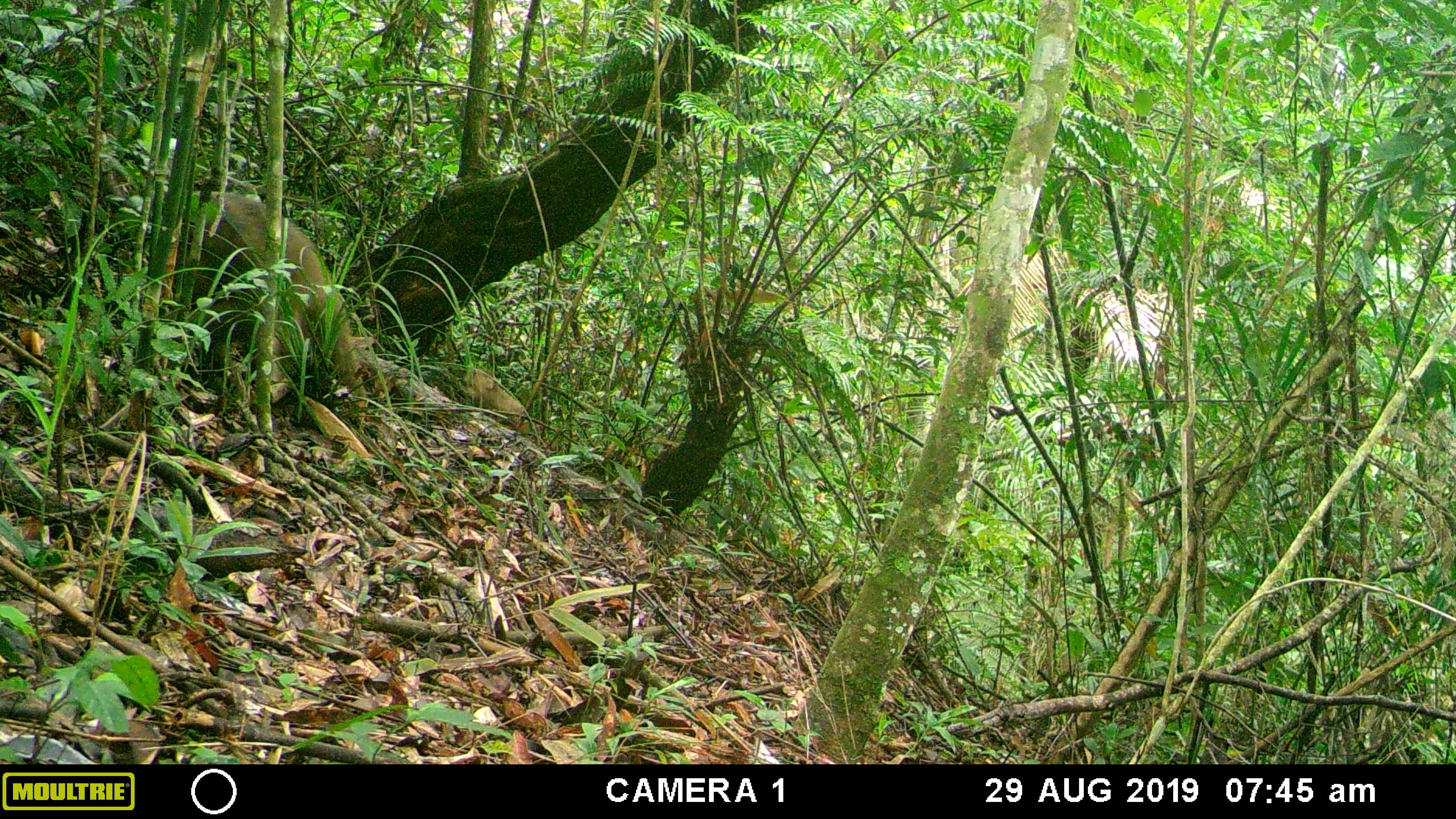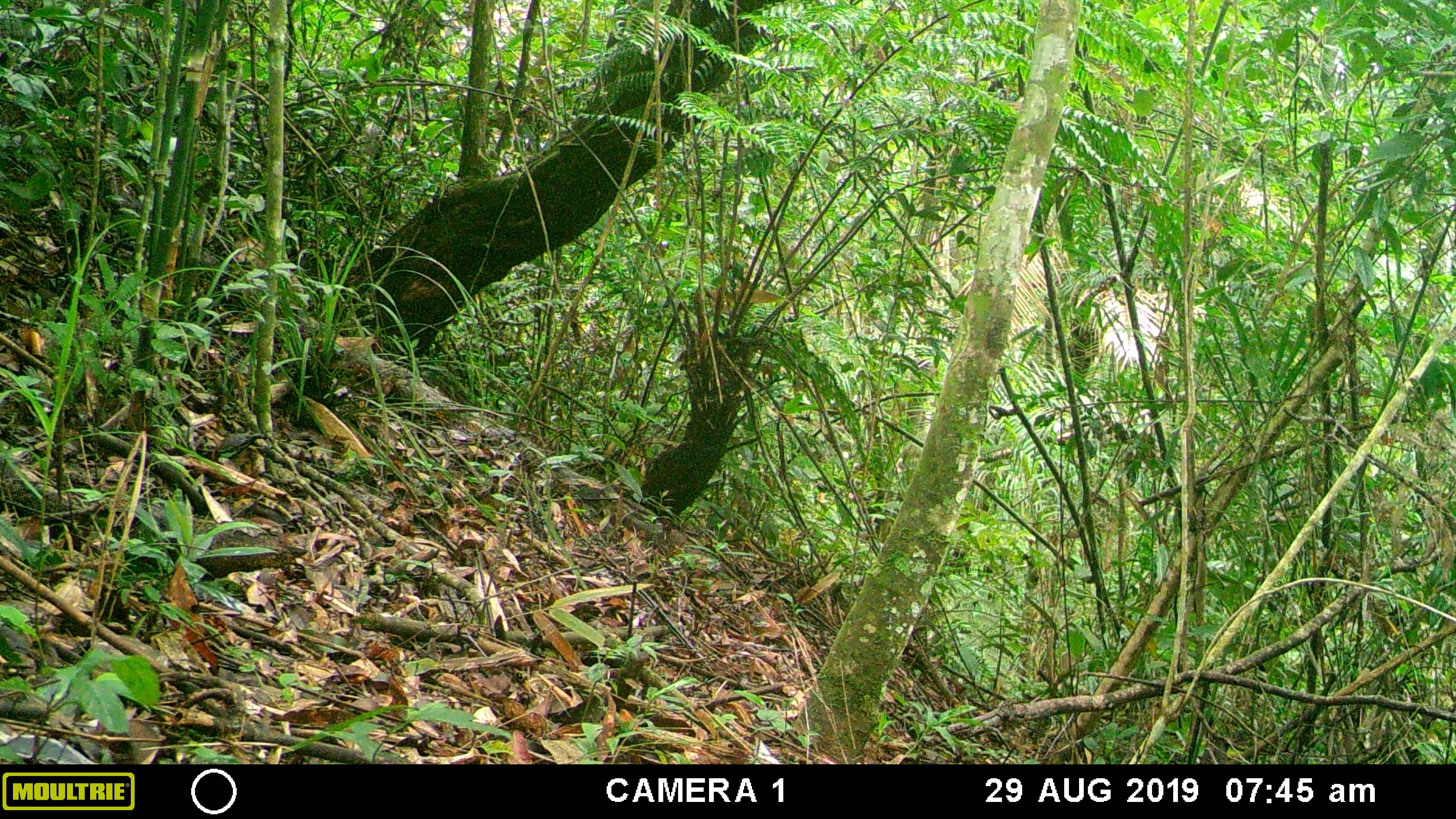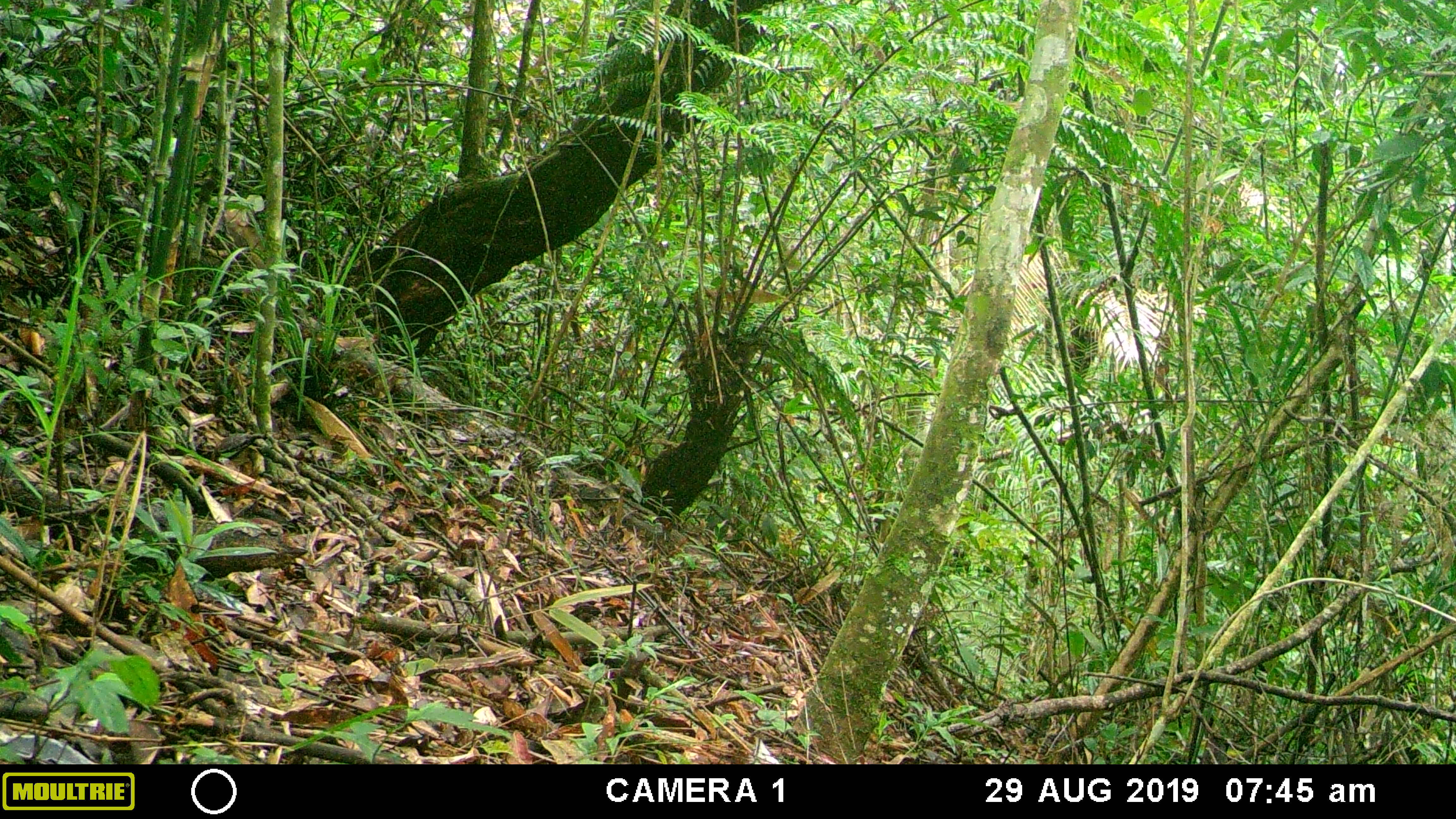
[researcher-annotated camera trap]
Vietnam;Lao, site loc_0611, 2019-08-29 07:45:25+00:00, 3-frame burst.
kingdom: Animalia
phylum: Chordata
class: Mammalia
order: Primates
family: Cercopithecidae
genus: Macaca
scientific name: Macaca arctoides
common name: stump-tailed macaque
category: stump tailed macaque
Stump tailed macaque (stump-tailed macaque) (Macaca arctoides). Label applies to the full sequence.